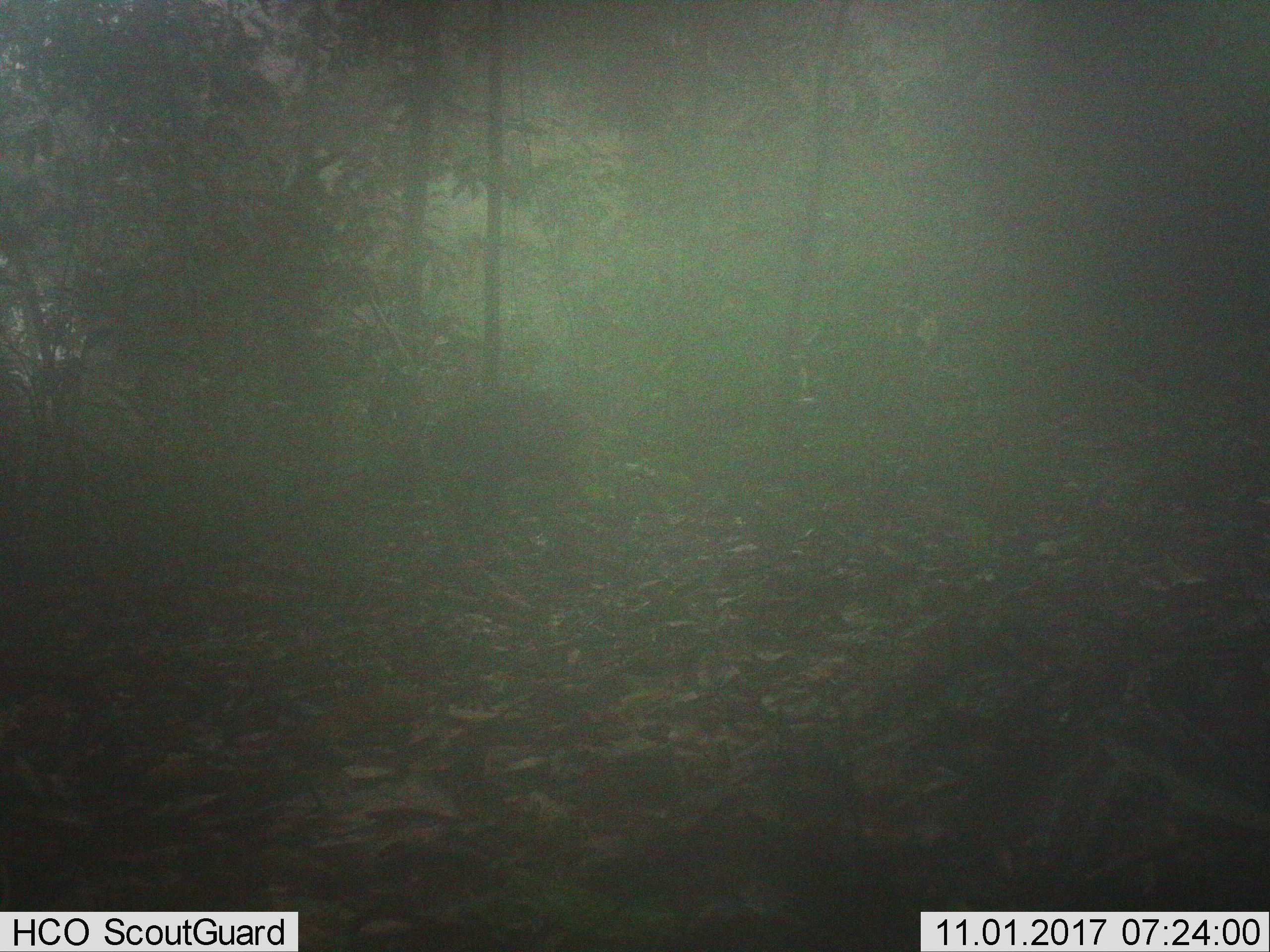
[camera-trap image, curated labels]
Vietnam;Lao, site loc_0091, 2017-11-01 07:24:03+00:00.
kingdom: Animalia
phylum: Chordata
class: Mammalia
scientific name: Mammalia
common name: mammal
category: unidentified mammal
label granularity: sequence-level